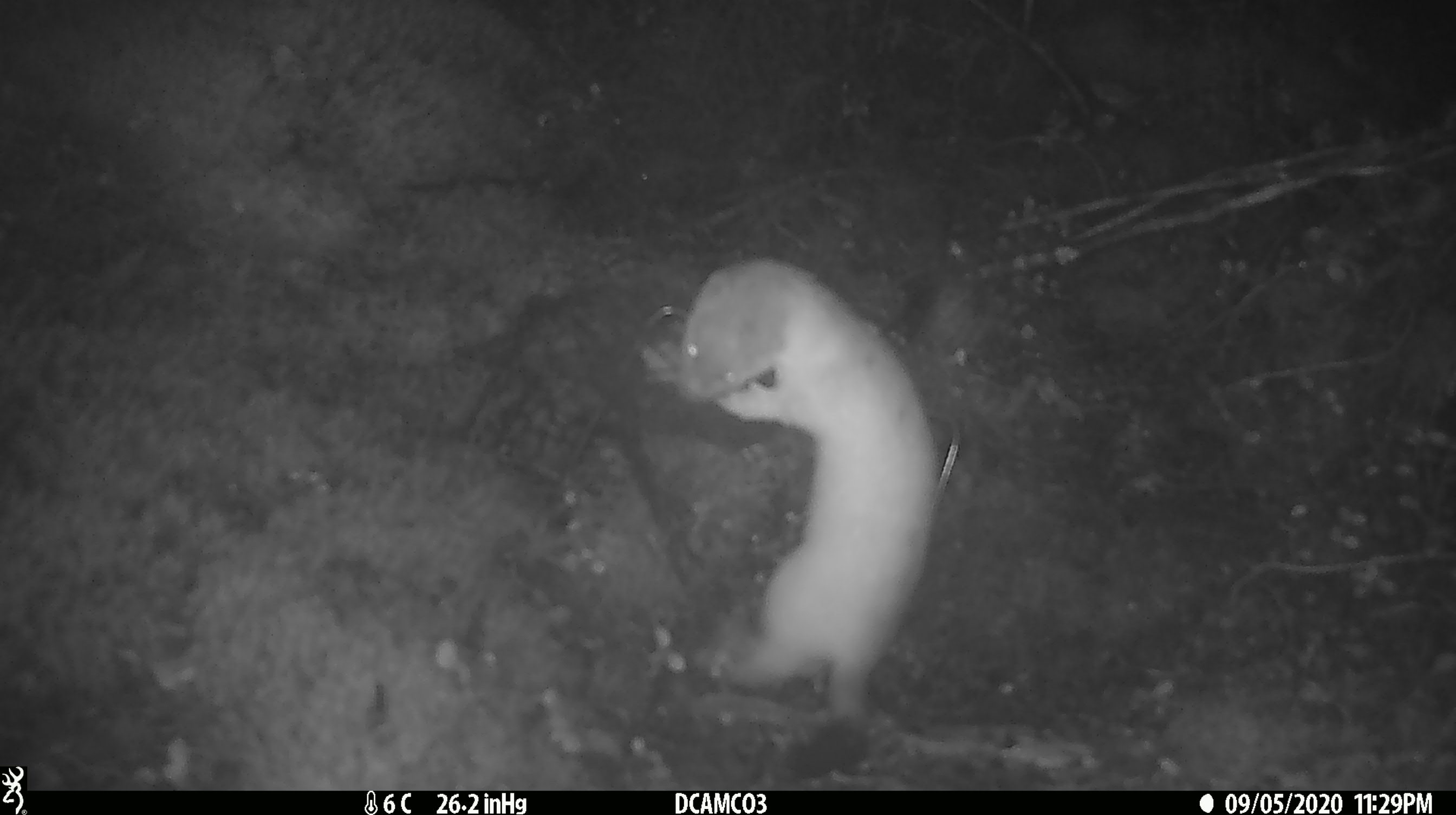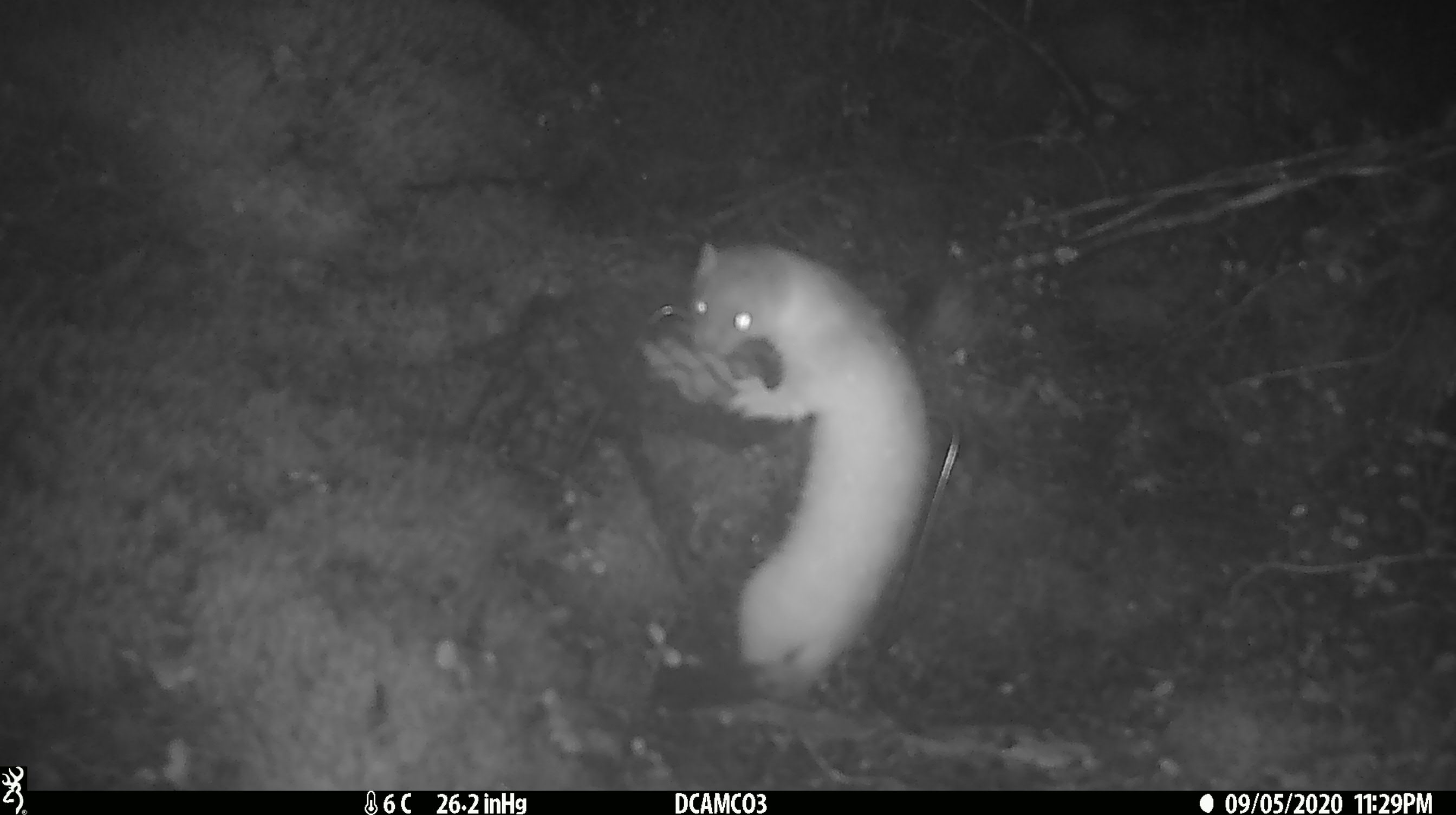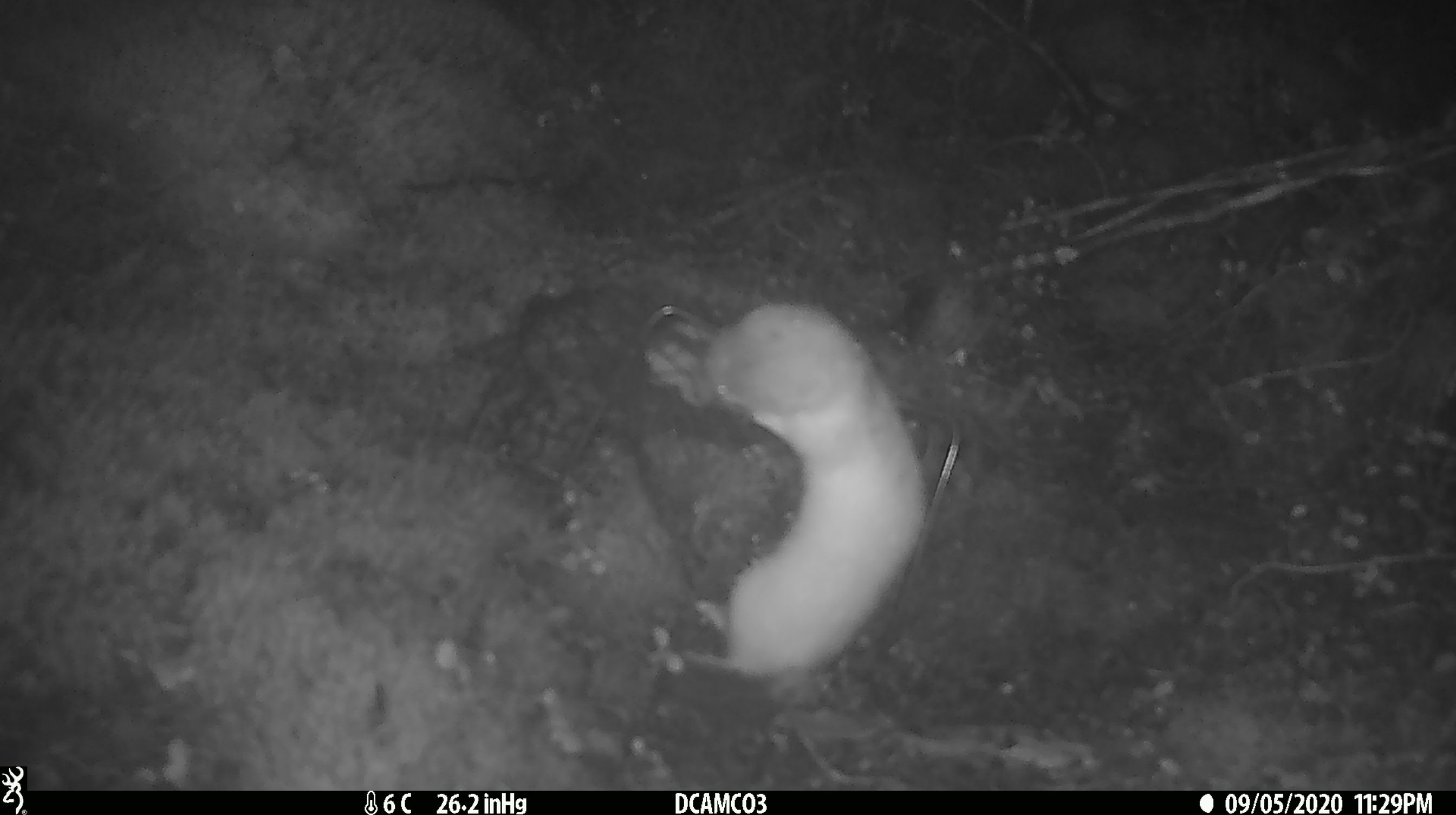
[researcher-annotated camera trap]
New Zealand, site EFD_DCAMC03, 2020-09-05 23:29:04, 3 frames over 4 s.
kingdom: Animalia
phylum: Chordata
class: Mammalia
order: Carnivora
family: Mustelidae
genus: Mustela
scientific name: Mustela erminea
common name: stoat